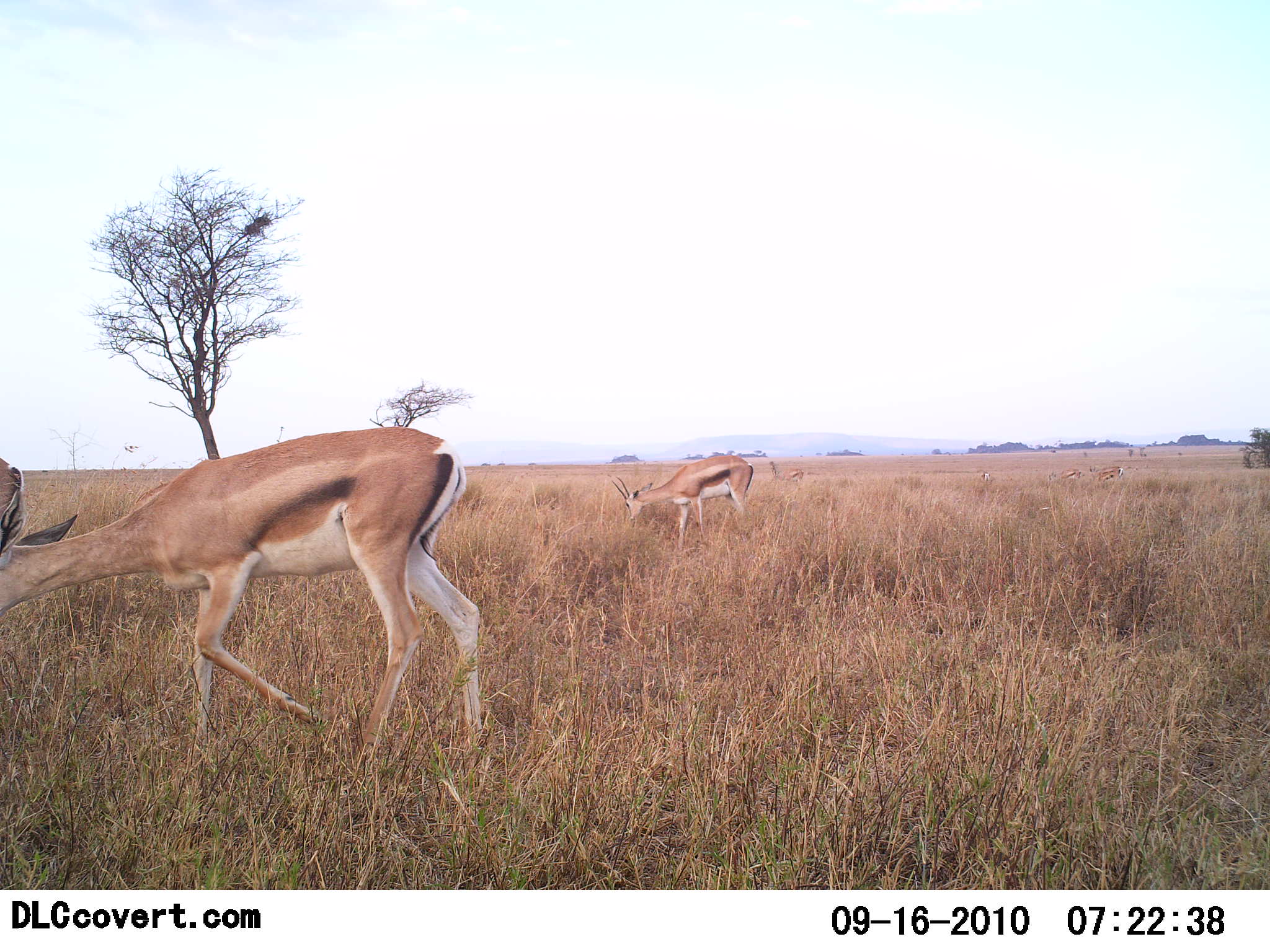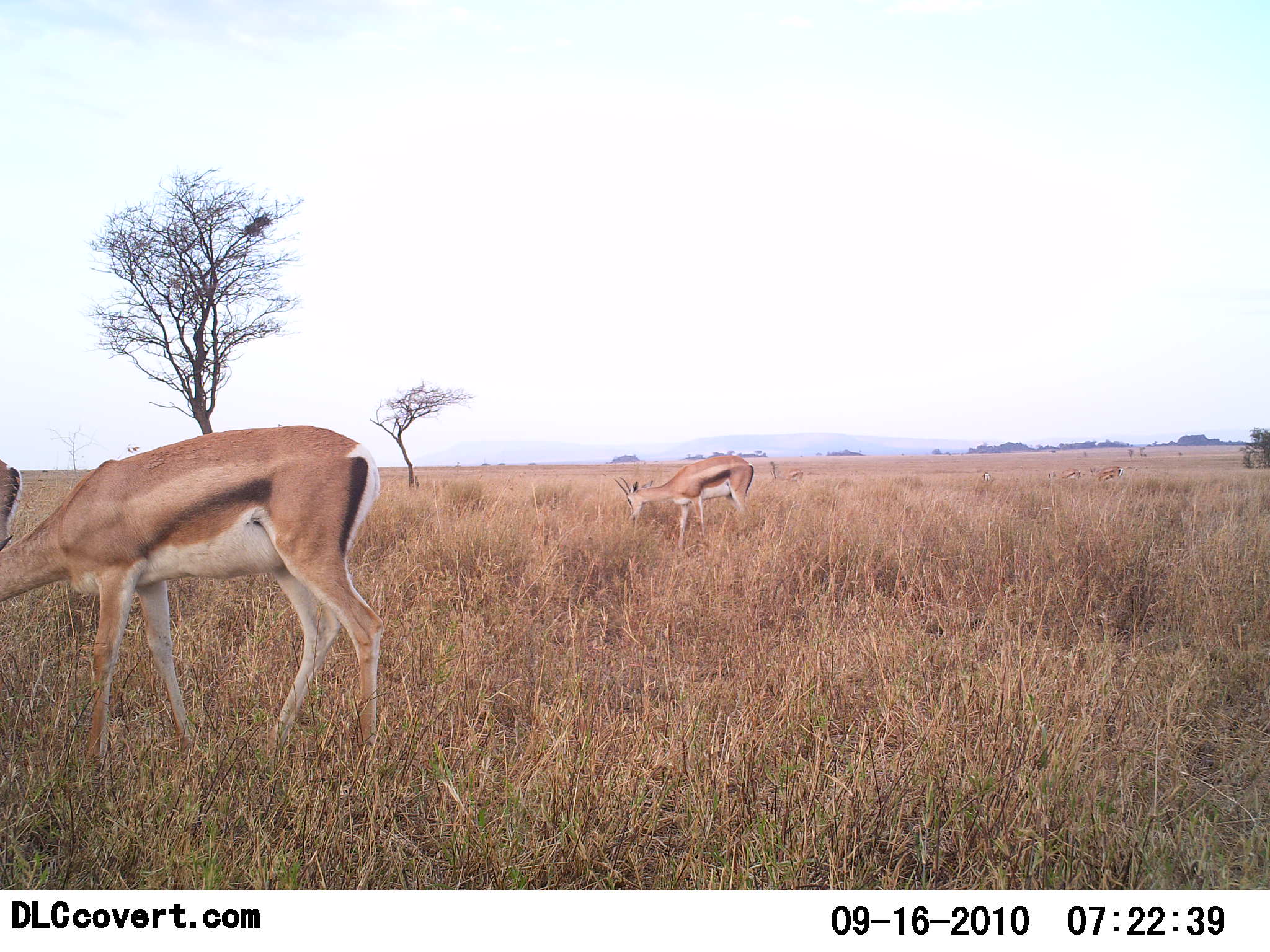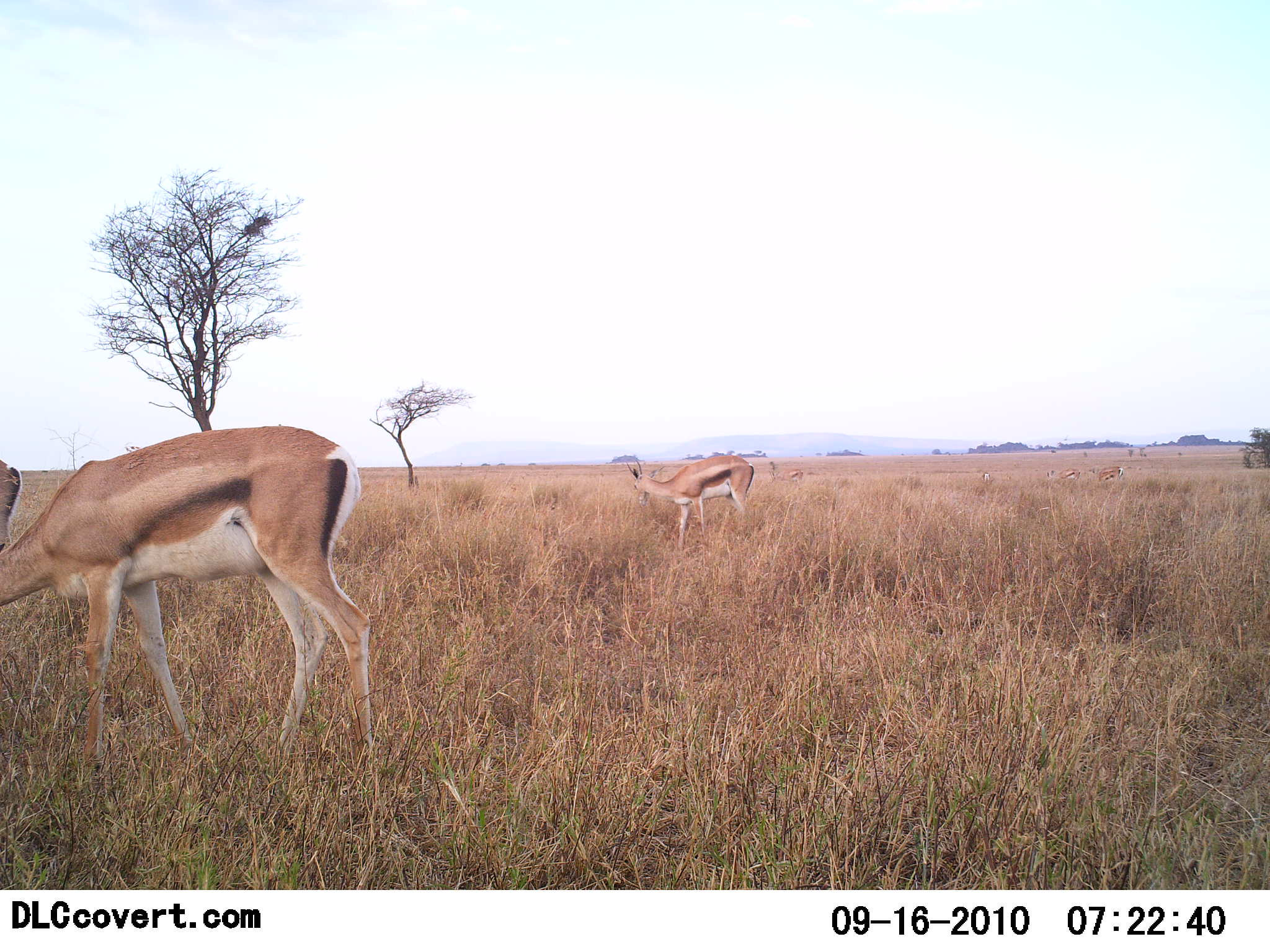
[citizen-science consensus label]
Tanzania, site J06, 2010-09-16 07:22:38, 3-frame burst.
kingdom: Animalia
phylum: Chordata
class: Mammalia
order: Artiodactyla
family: Bovidae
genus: Eudorcas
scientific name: Eudorcas thomsonii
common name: thomson's gazelle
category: gazellethomsons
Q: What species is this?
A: Gazellethomsons (thomson's gazelle) (Eudorcas thomsonii).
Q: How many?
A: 2.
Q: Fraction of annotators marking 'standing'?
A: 33%.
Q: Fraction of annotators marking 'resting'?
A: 0%.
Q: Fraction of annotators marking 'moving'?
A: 13%.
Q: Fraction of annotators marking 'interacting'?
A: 0%.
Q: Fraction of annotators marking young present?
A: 0%.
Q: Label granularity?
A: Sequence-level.